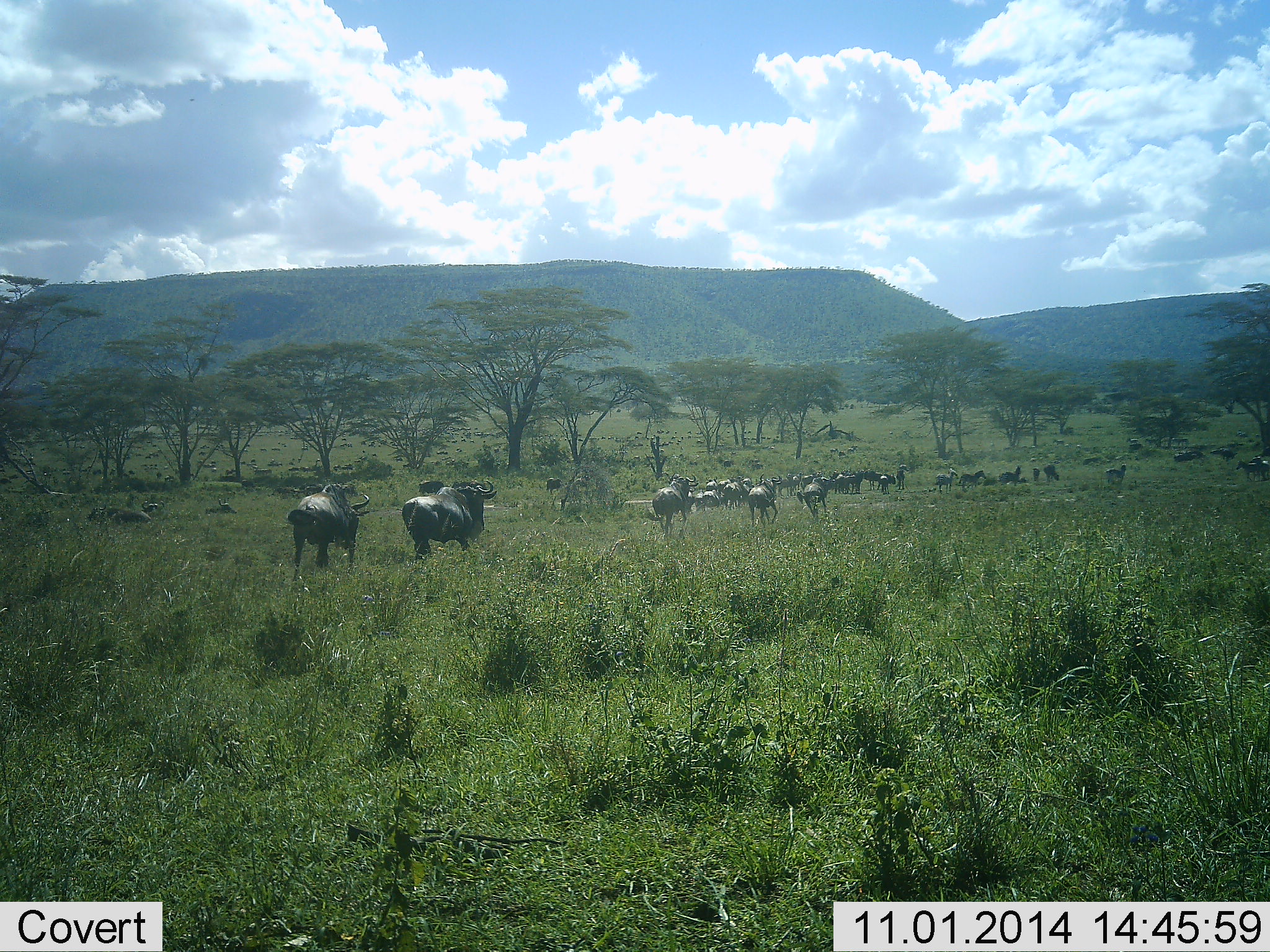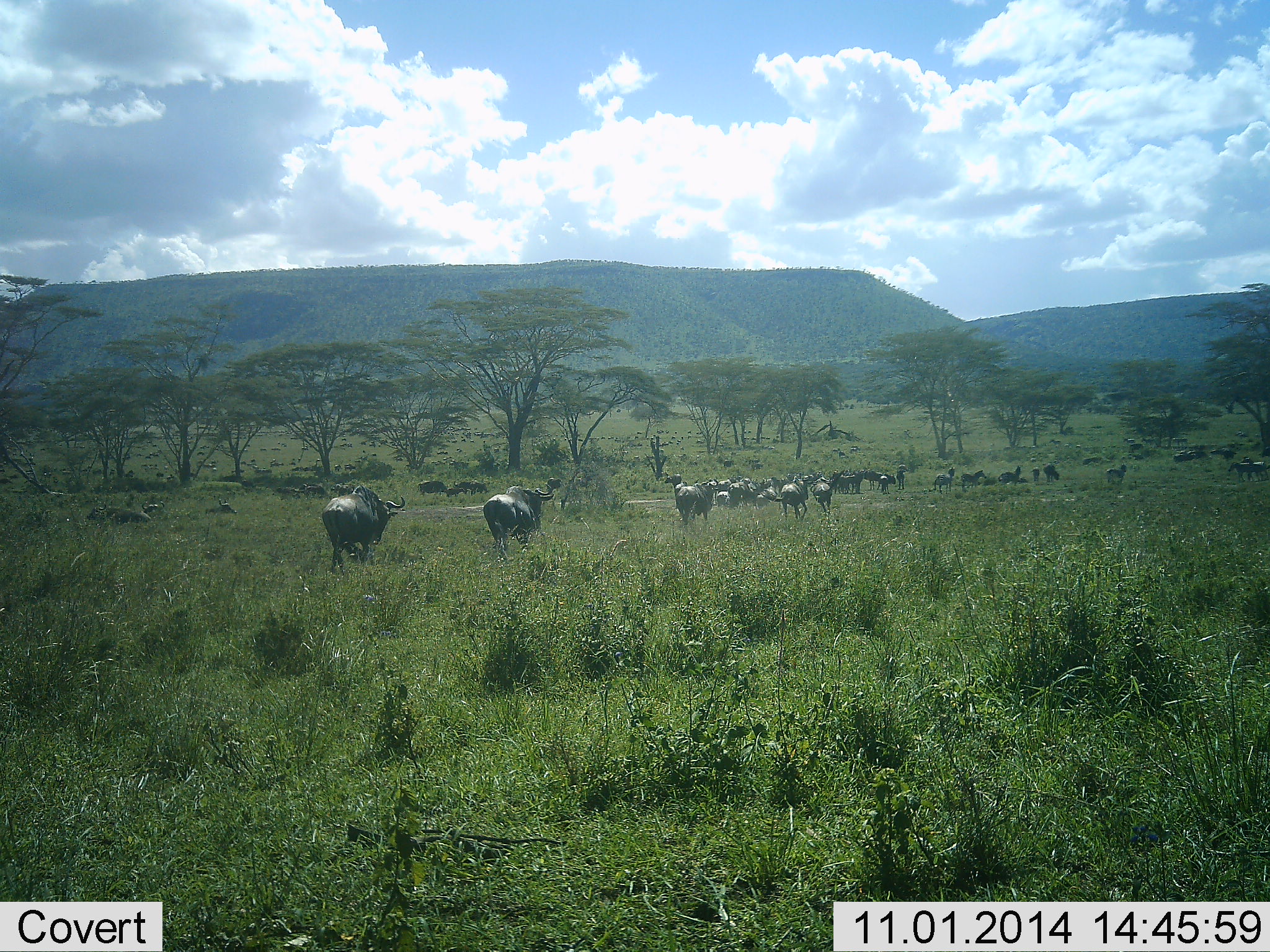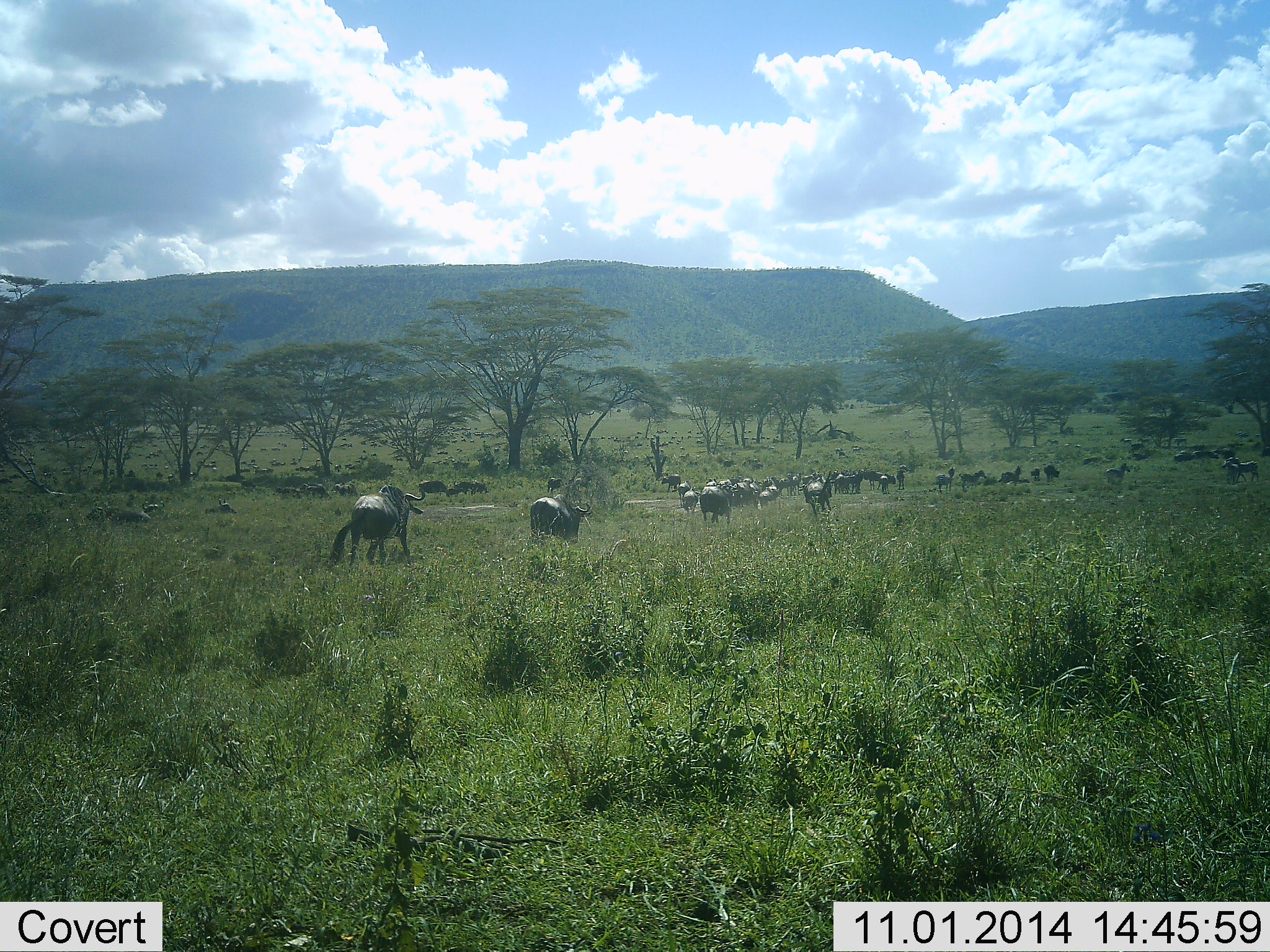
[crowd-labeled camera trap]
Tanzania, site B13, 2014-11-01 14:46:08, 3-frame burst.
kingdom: Animalia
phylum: Chordata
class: Mammalia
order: Artiodactyla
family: Bovidae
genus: Connochaetes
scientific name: Connochaetes taurinus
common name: blue wildebeest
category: wildebeest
Wildebeest (blue wildebeest) (Connochaetes taurinus), count 11-50. Behavior (volunteer vote fractions): standing 46%, resting 15%, moving 100%, interacting 0%. Young present (vote fraction): 0%. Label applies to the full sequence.